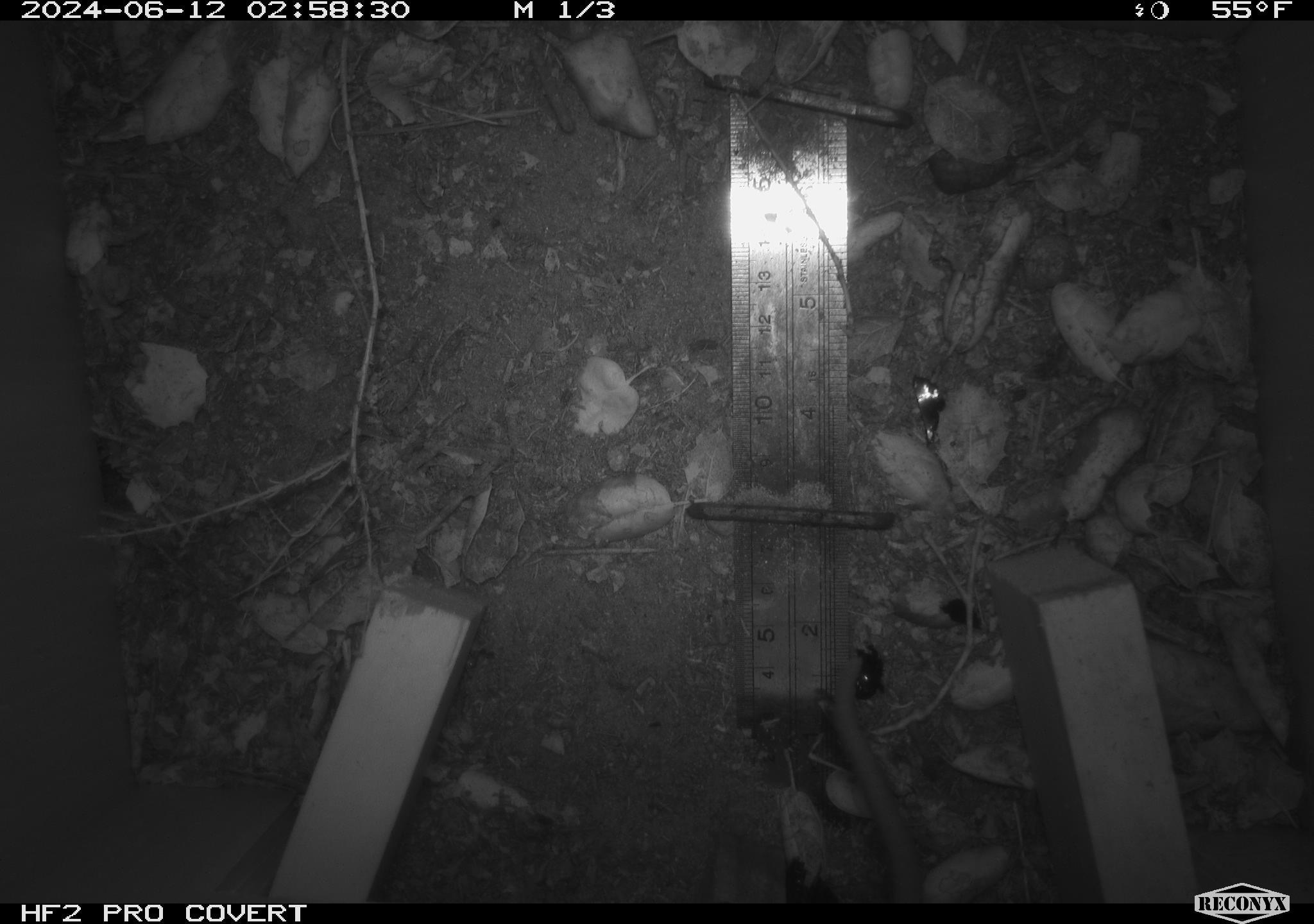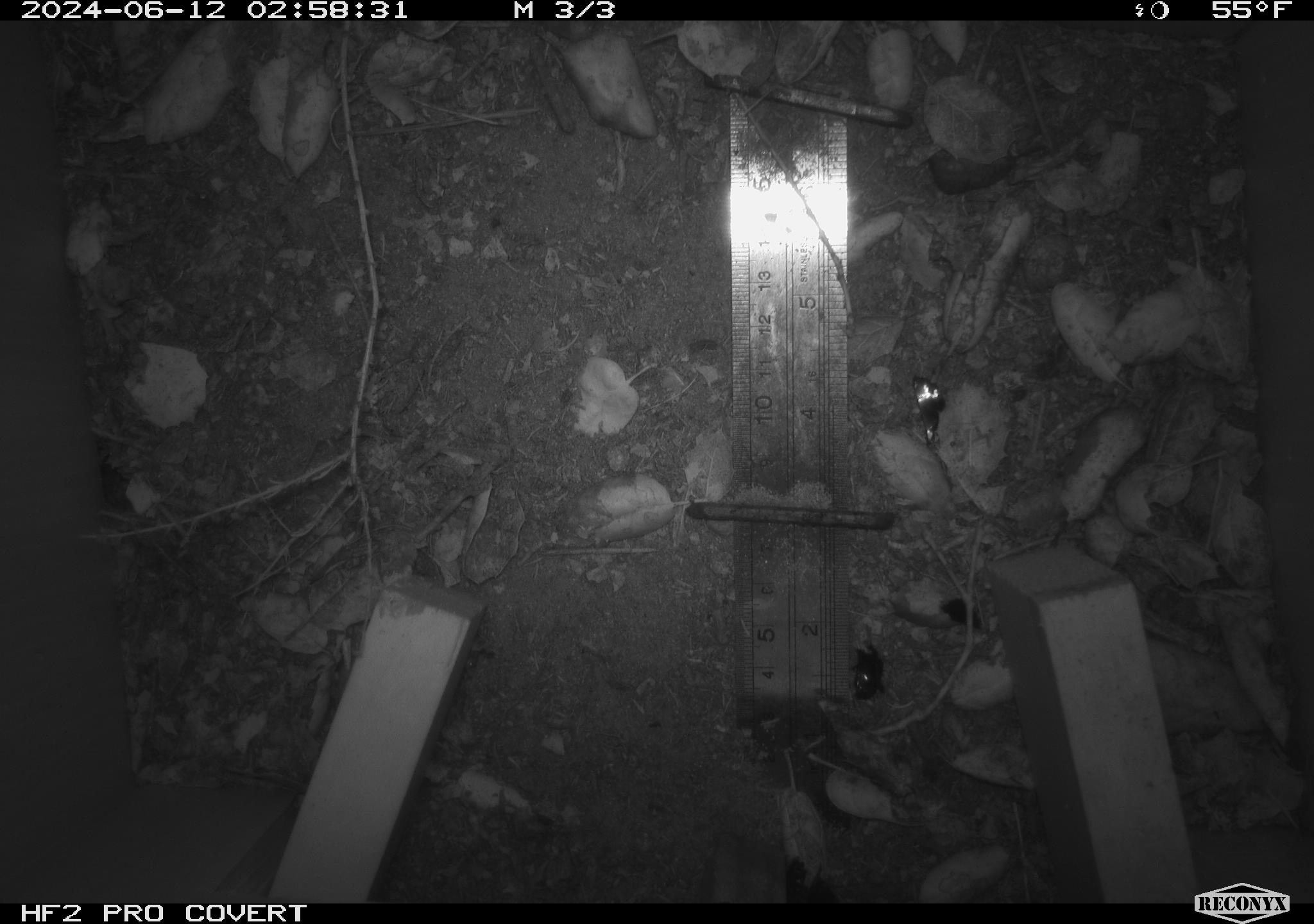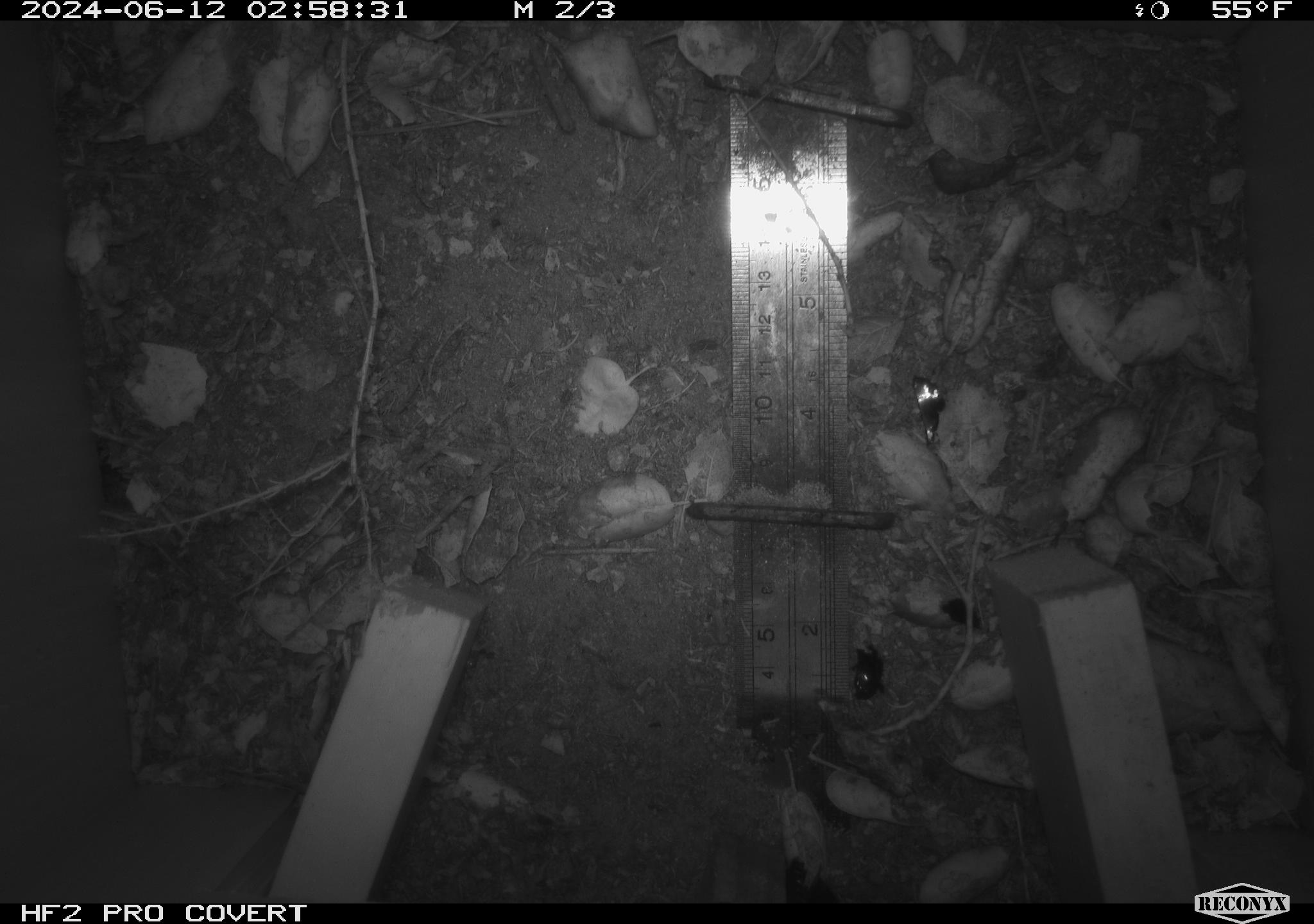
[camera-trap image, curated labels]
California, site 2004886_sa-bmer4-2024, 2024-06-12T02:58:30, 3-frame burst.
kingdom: Animalia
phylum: Chordata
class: Mammalia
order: Rodentia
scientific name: Rodentia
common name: woodrat or rat or mouse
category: woodrat or rat or mouse species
Woodrat or rat or mouse species (woodrat or rat or mouse) (Rodentia).